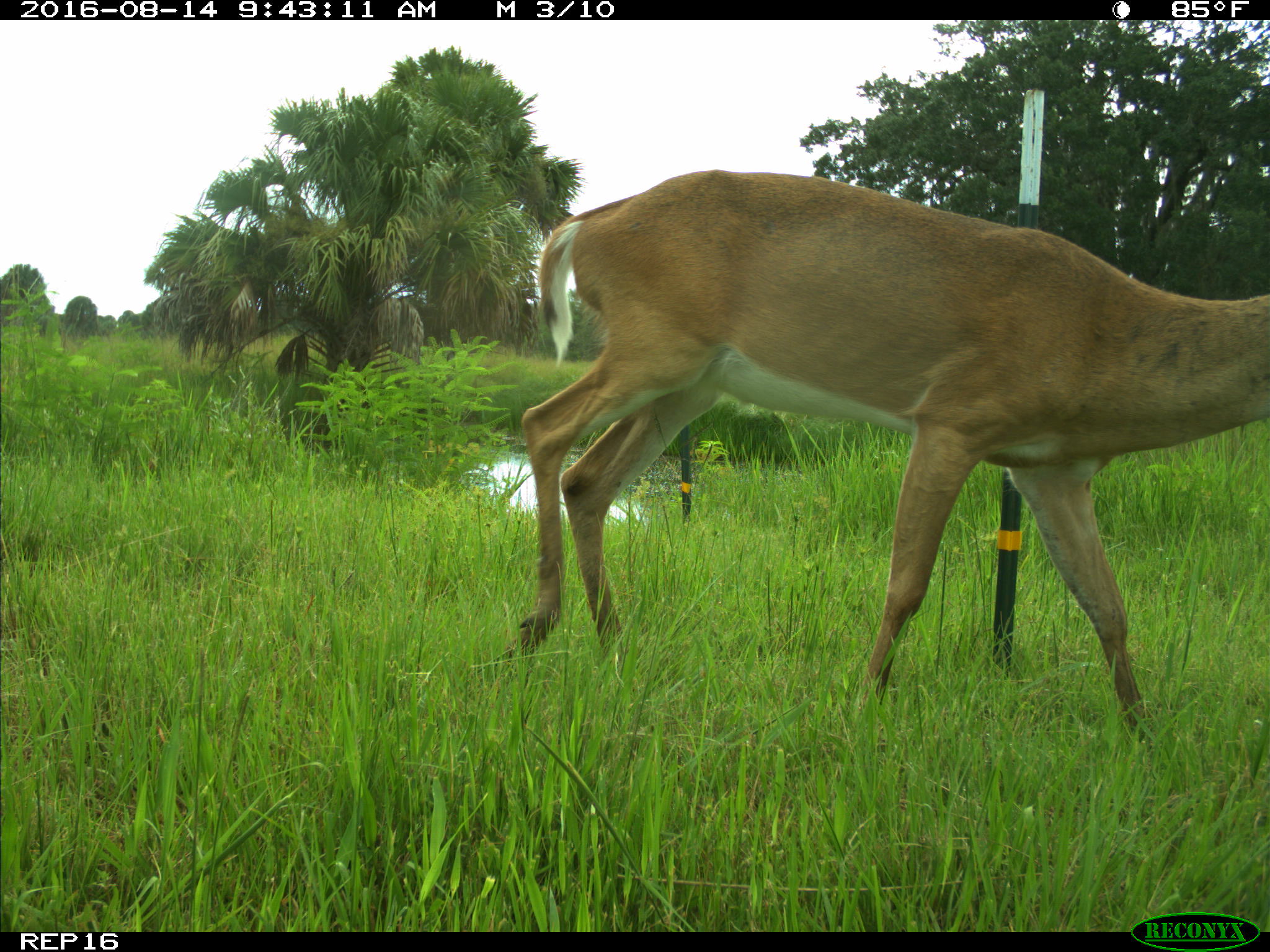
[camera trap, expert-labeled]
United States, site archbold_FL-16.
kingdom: Animalia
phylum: Chordata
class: Mammalia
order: Artiodactyla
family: Cervidae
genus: Odocoileus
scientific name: Odocoileus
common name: deer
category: unidentified deer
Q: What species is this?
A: Unidentified deer (deer) (Odocoileus).